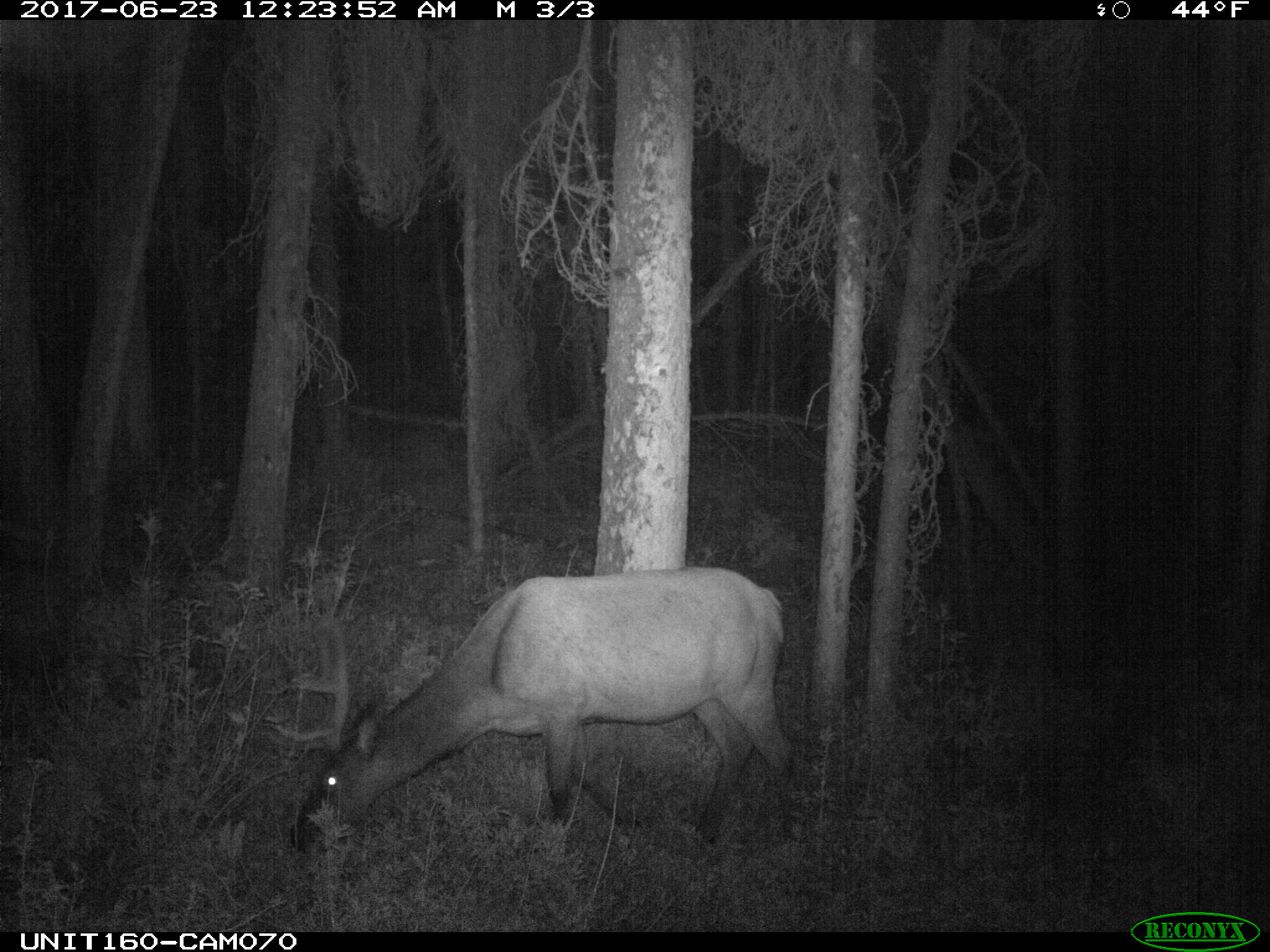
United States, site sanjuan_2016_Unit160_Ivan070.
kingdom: Animalia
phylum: Chordata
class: Mammalia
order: Artiodactyla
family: Cervidae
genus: Cervus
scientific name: Cervus elaphus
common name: red deer